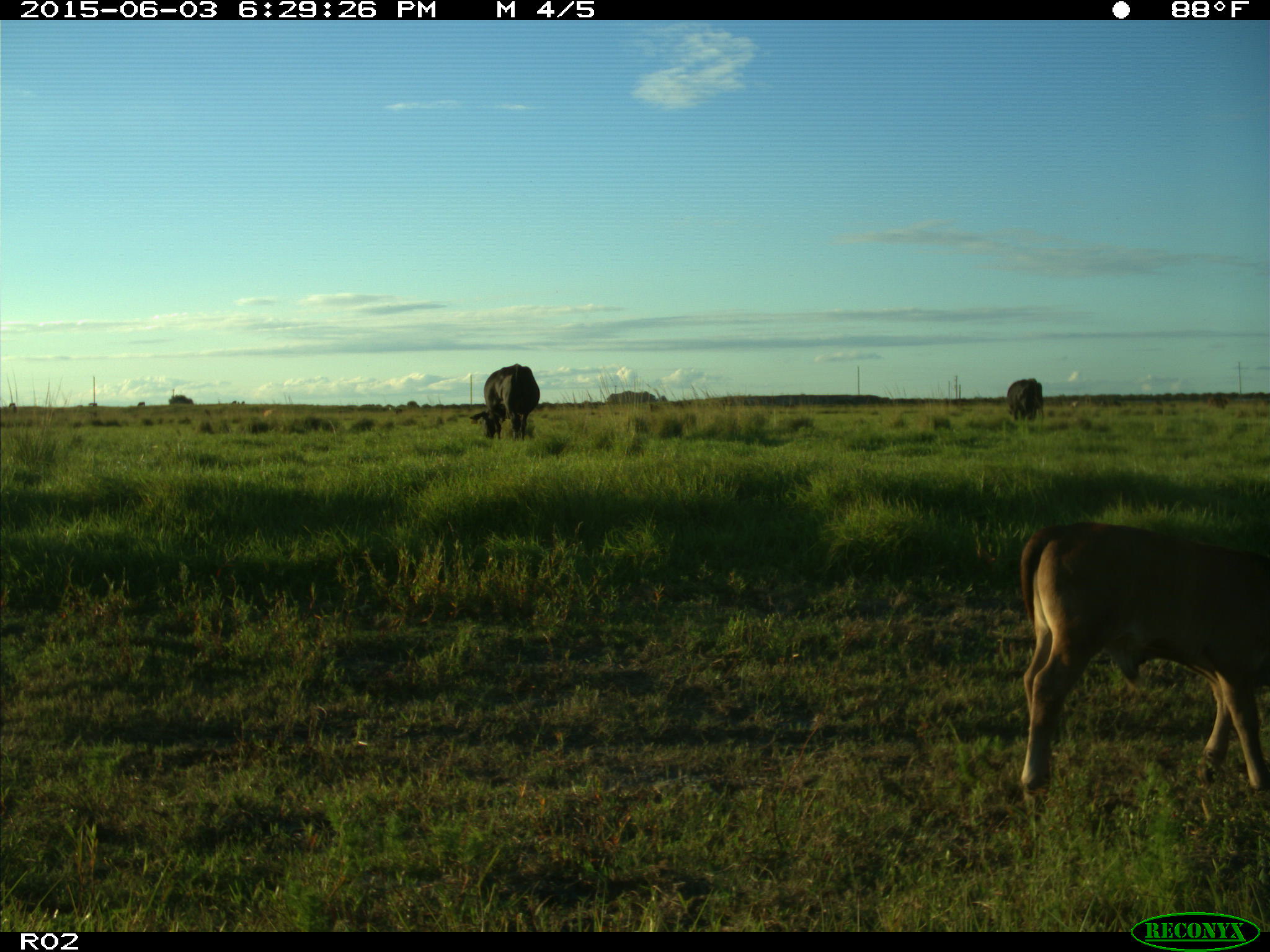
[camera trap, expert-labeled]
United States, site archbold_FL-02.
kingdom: Animalia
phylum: Chordata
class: Mammalia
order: Artiodactyla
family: Bovidae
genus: Bos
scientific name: Bos taurus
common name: domestic cow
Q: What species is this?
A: Bos taurus (domestic cow).